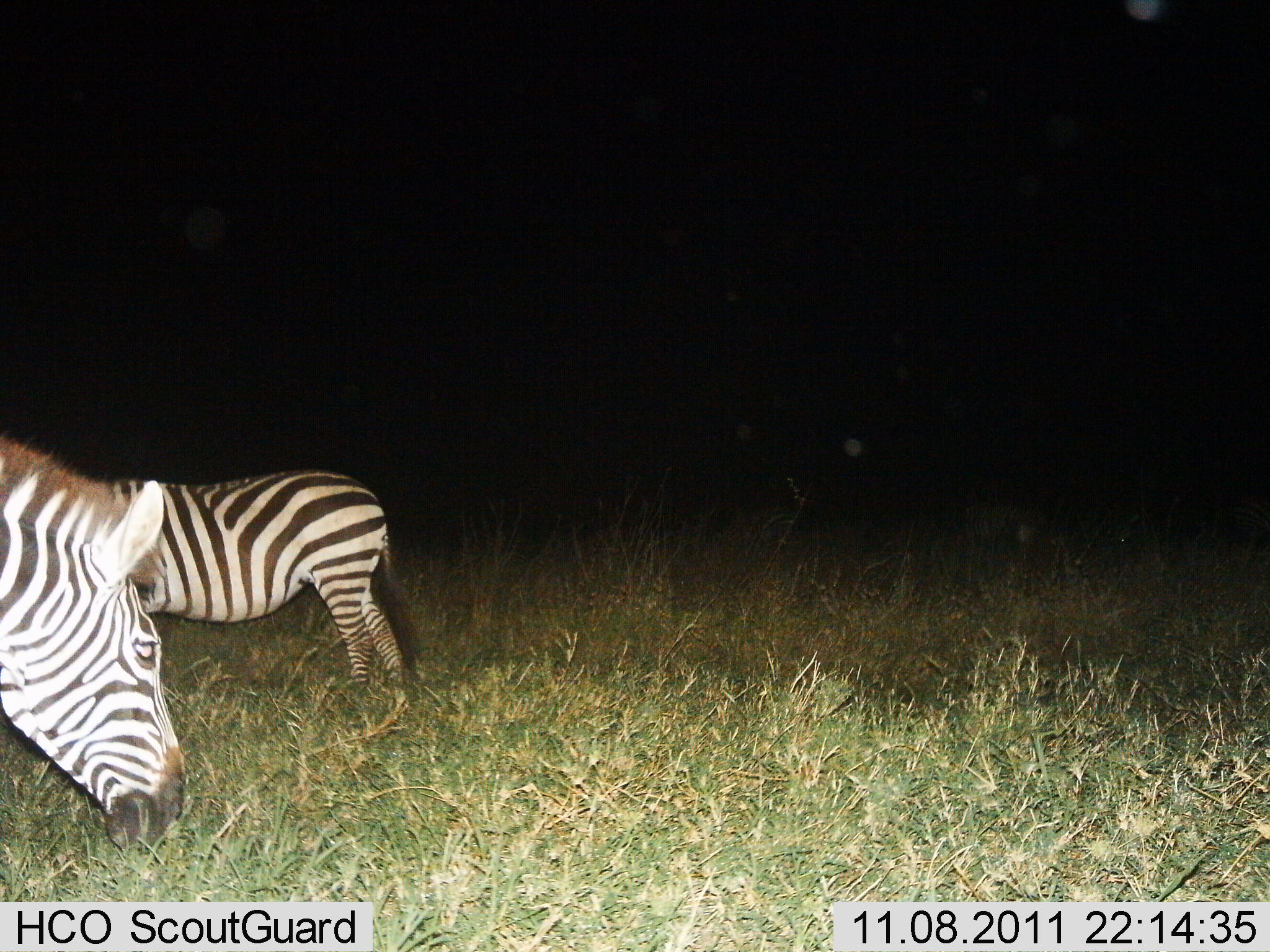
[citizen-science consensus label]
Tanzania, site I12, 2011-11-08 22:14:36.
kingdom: Animalia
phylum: Chordata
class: Mammalia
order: Perissodactyla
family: Equidae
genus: Equus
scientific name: Equus quagga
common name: plains zebra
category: zebra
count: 2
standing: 73%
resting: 0%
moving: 9%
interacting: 0%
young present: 0%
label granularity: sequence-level